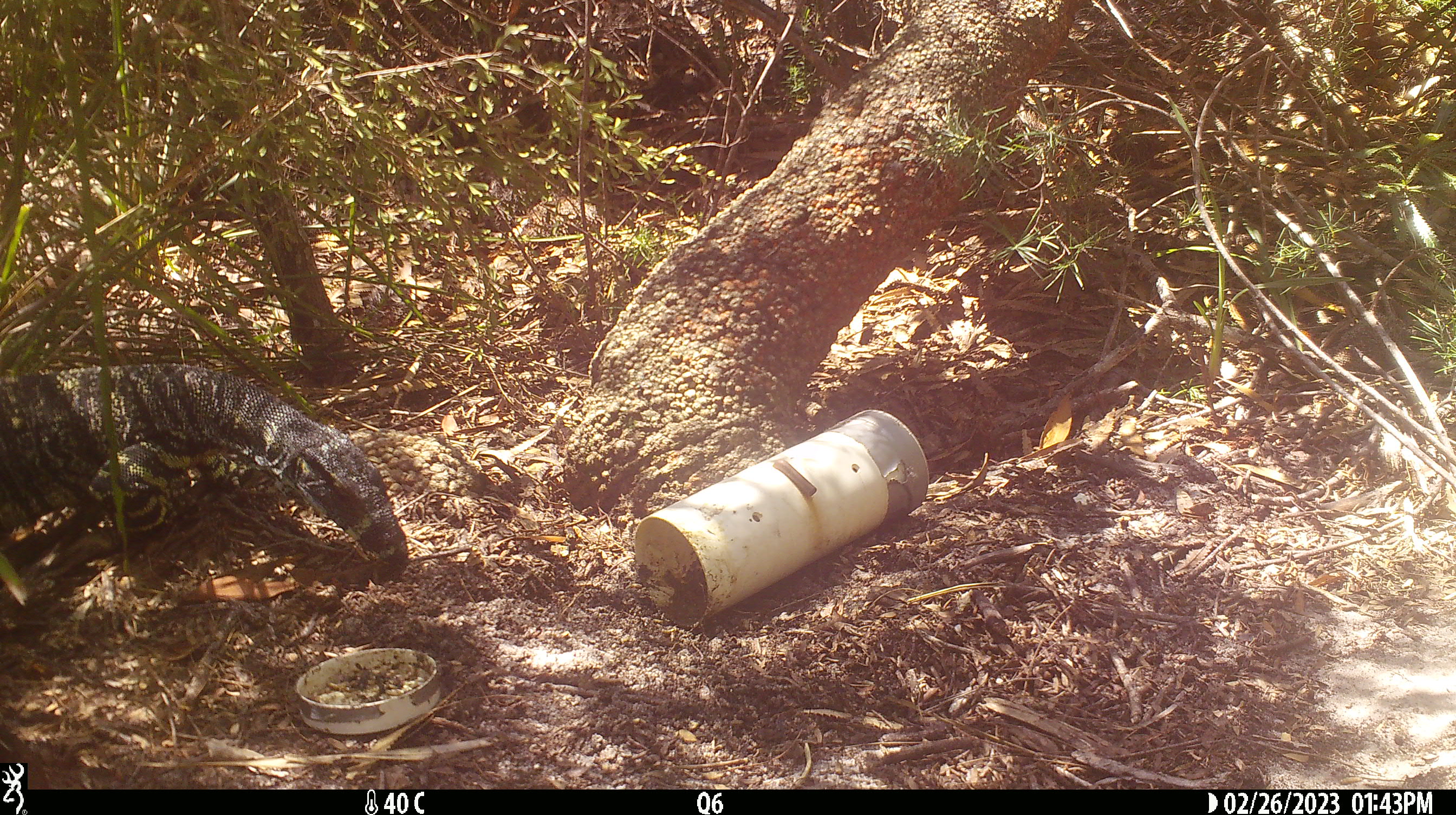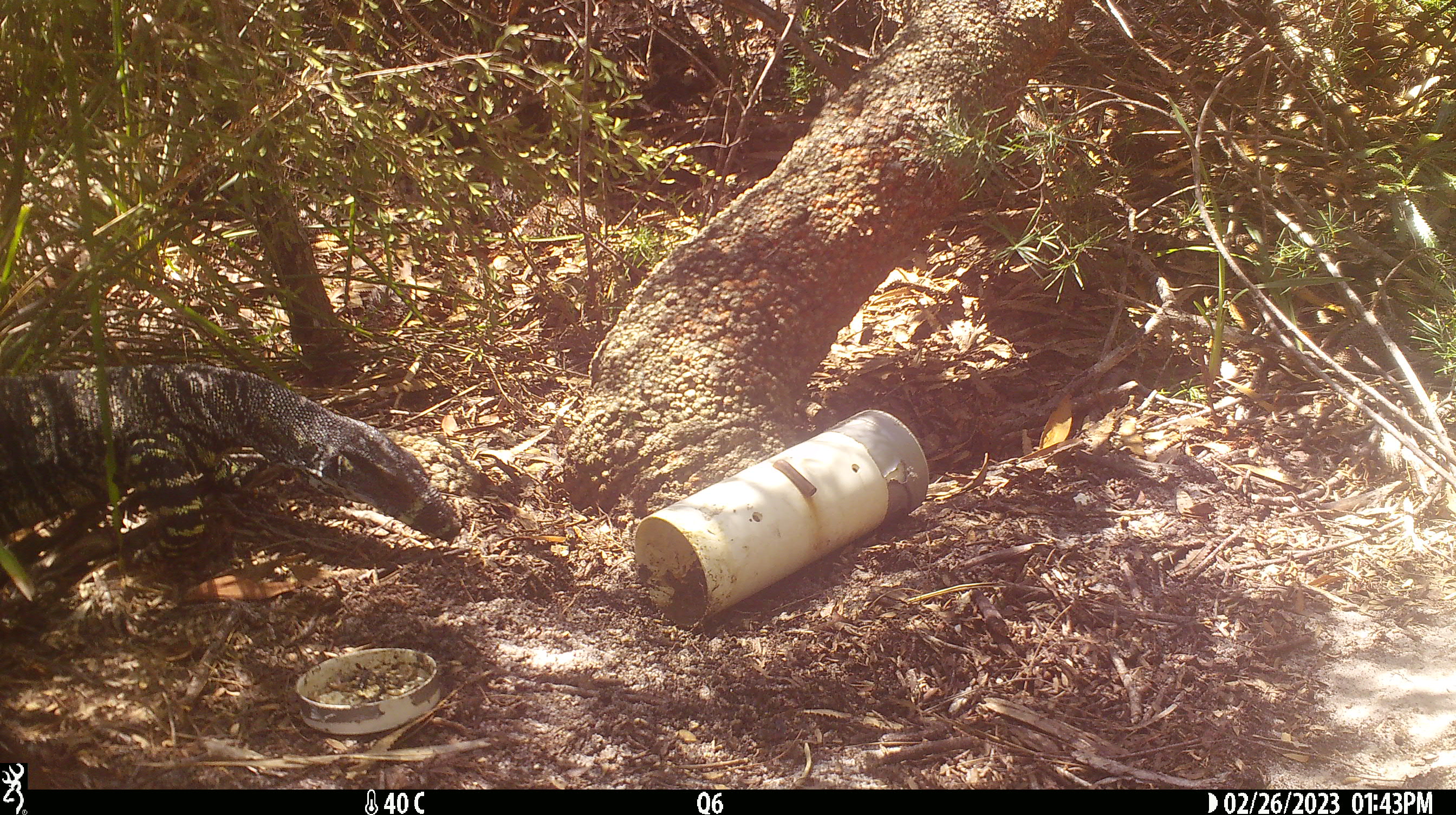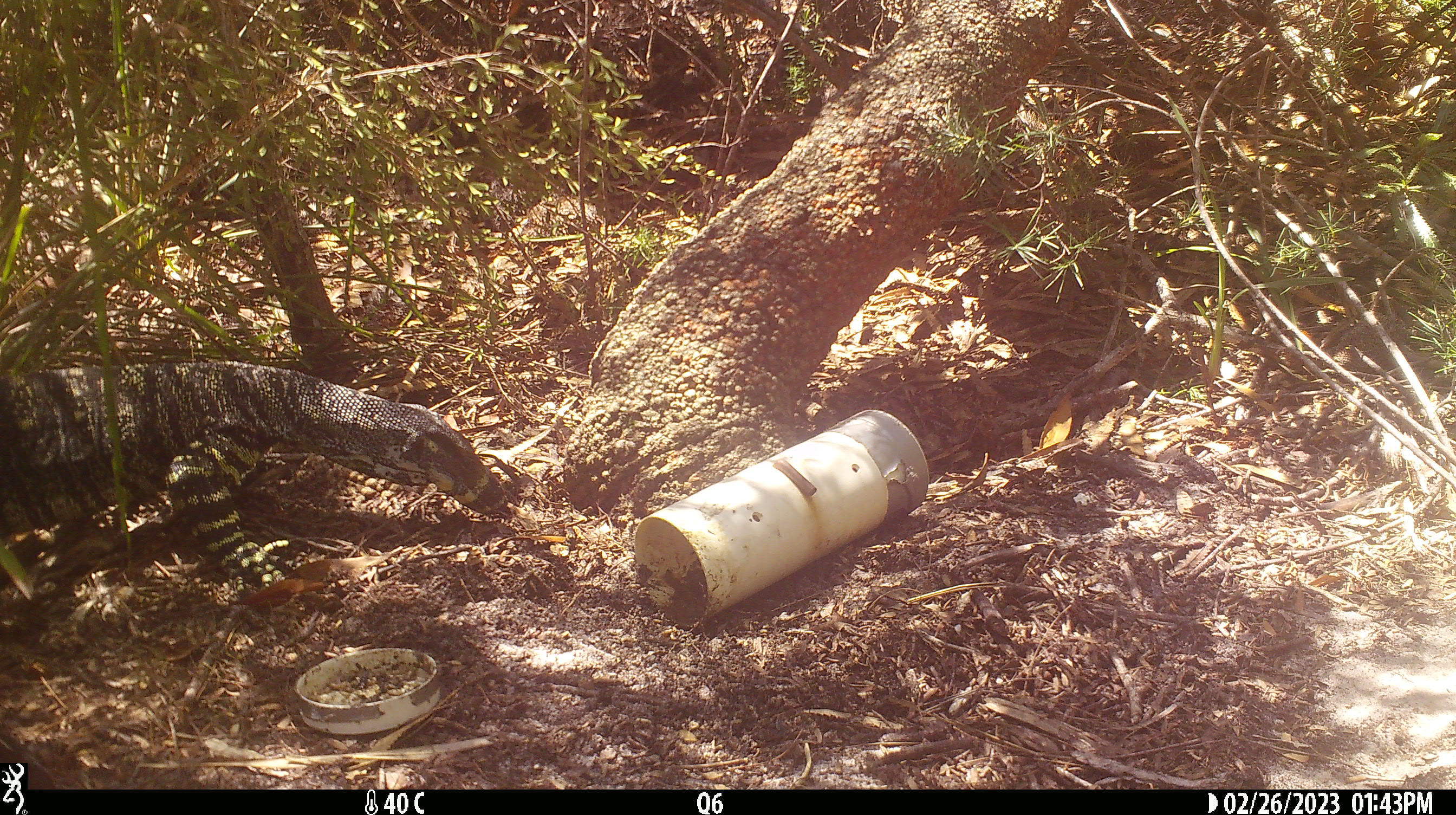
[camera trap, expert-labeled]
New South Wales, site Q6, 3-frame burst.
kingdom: Animalia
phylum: Chordata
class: Reptilia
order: Squamata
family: Varanidae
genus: Varanus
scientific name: Varanus varius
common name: lace monitor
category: goanna